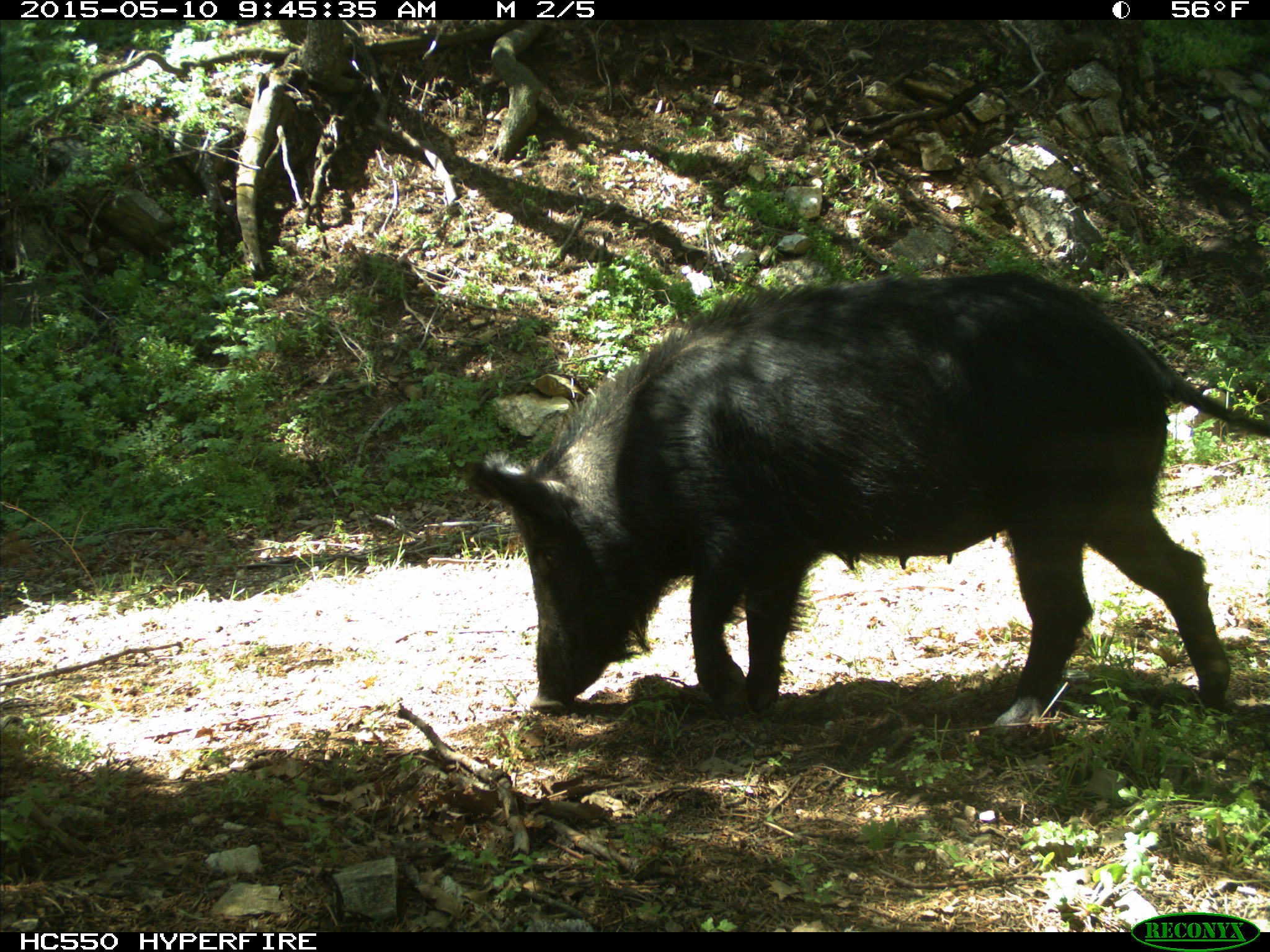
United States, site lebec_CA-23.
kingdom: Animalia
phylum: Chordata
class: Mammalia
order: Artiodactyla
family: Suidae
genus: Sus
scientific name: Sus scrofa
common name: wild boar